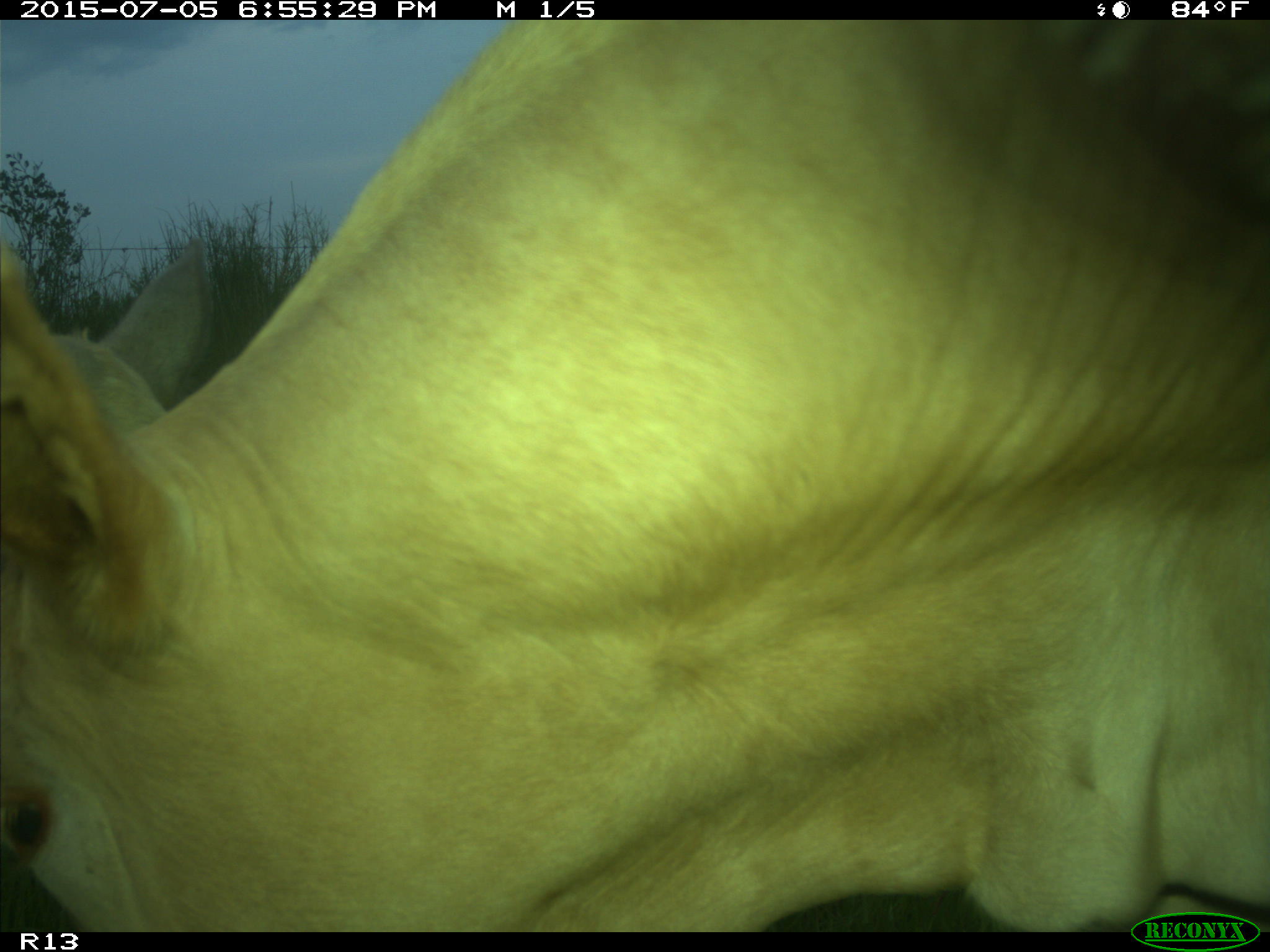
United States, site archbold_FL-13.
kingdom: Animalia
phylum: Chordata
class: Mammalia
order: Artiodactyla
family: Bovidae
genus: Bos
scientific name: Bos taurus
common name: domestic cow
Bos taurus (domestic cow).